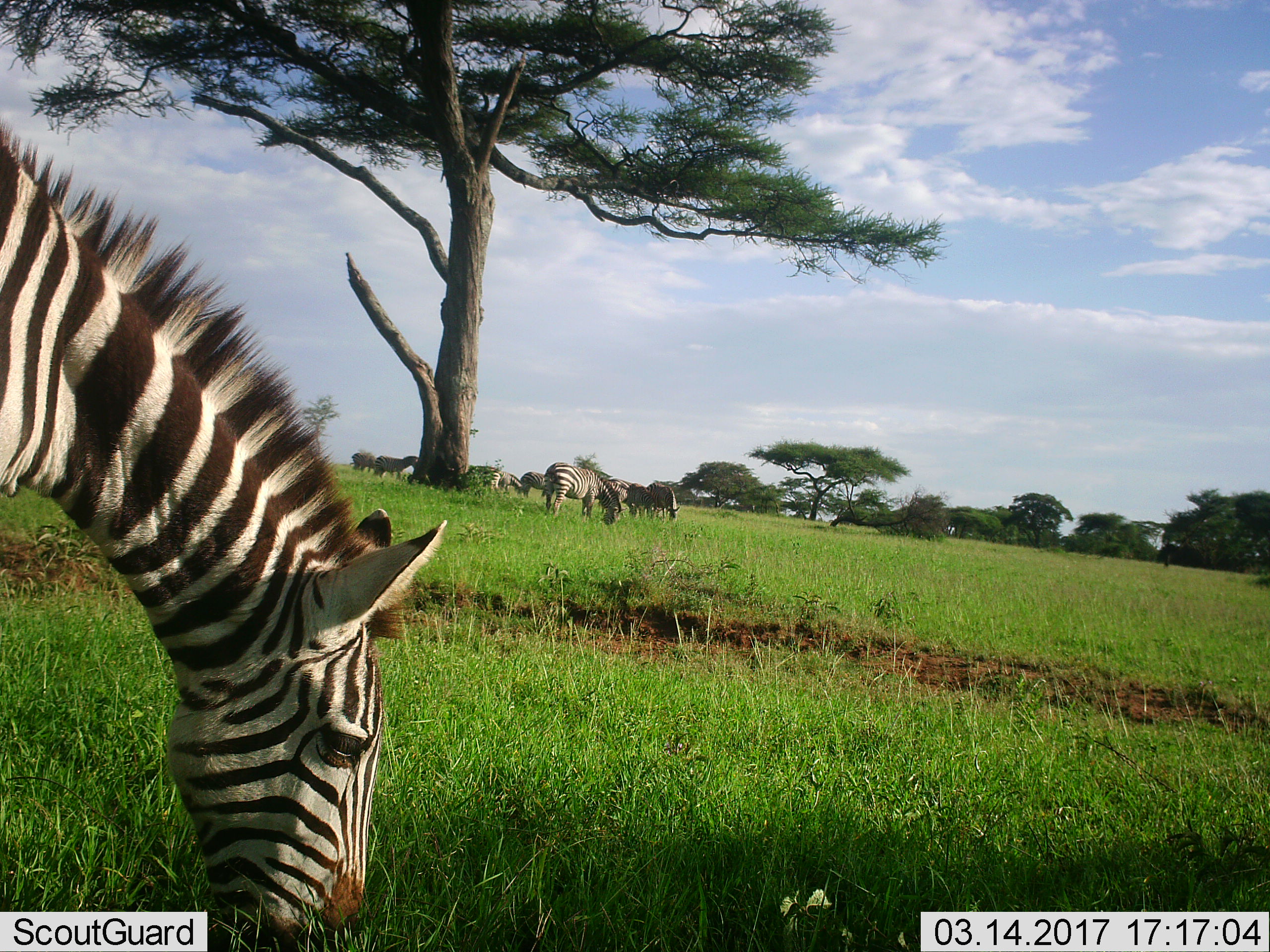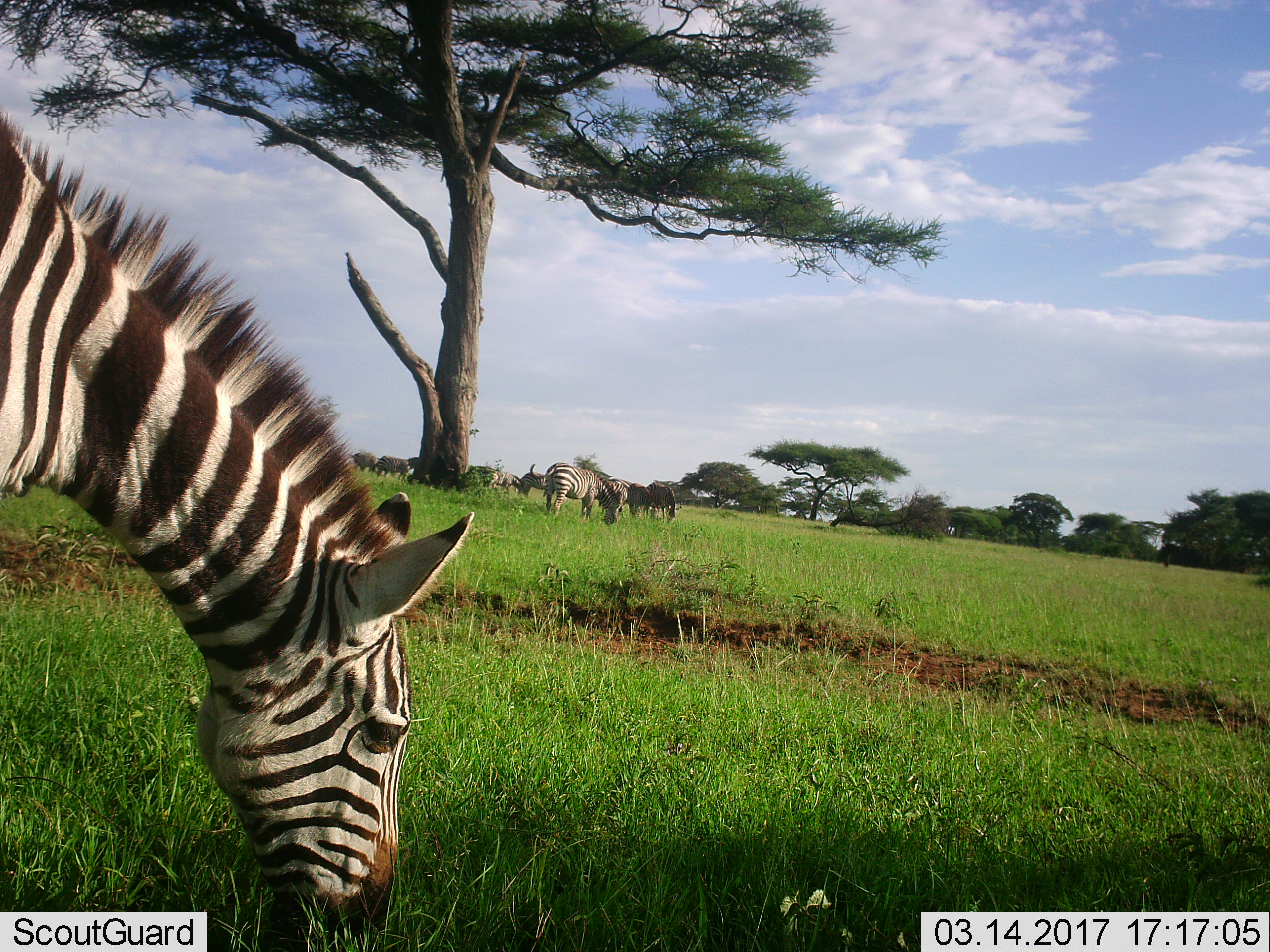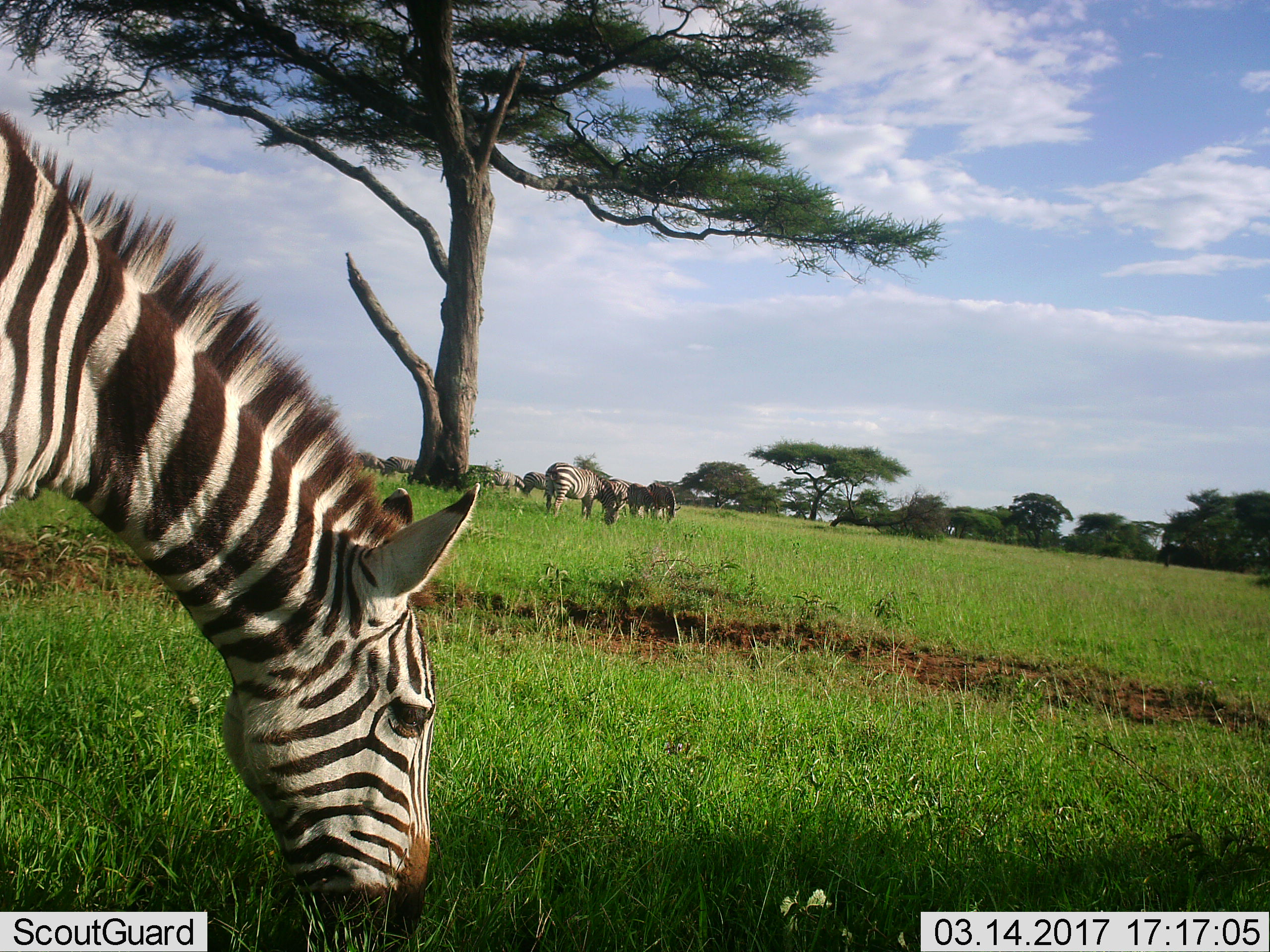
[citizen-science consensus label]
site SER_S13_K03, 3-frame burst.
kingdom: Animalia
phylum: Chordata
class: Mammalia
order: Perissodactyla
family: Equidae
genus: Equus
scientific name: Equus quagga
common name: plains zebra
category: zebraplains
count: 9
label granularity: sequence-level